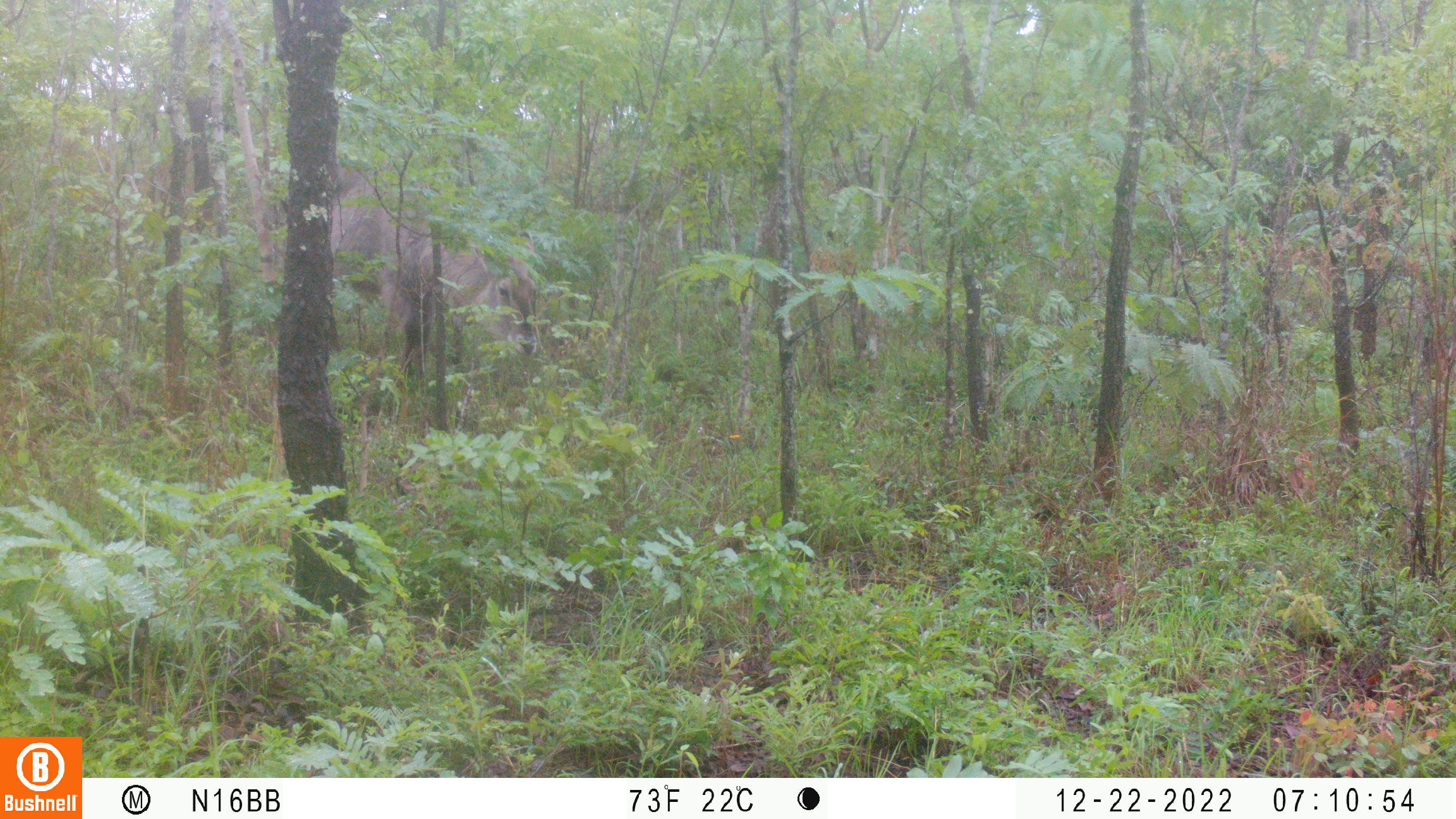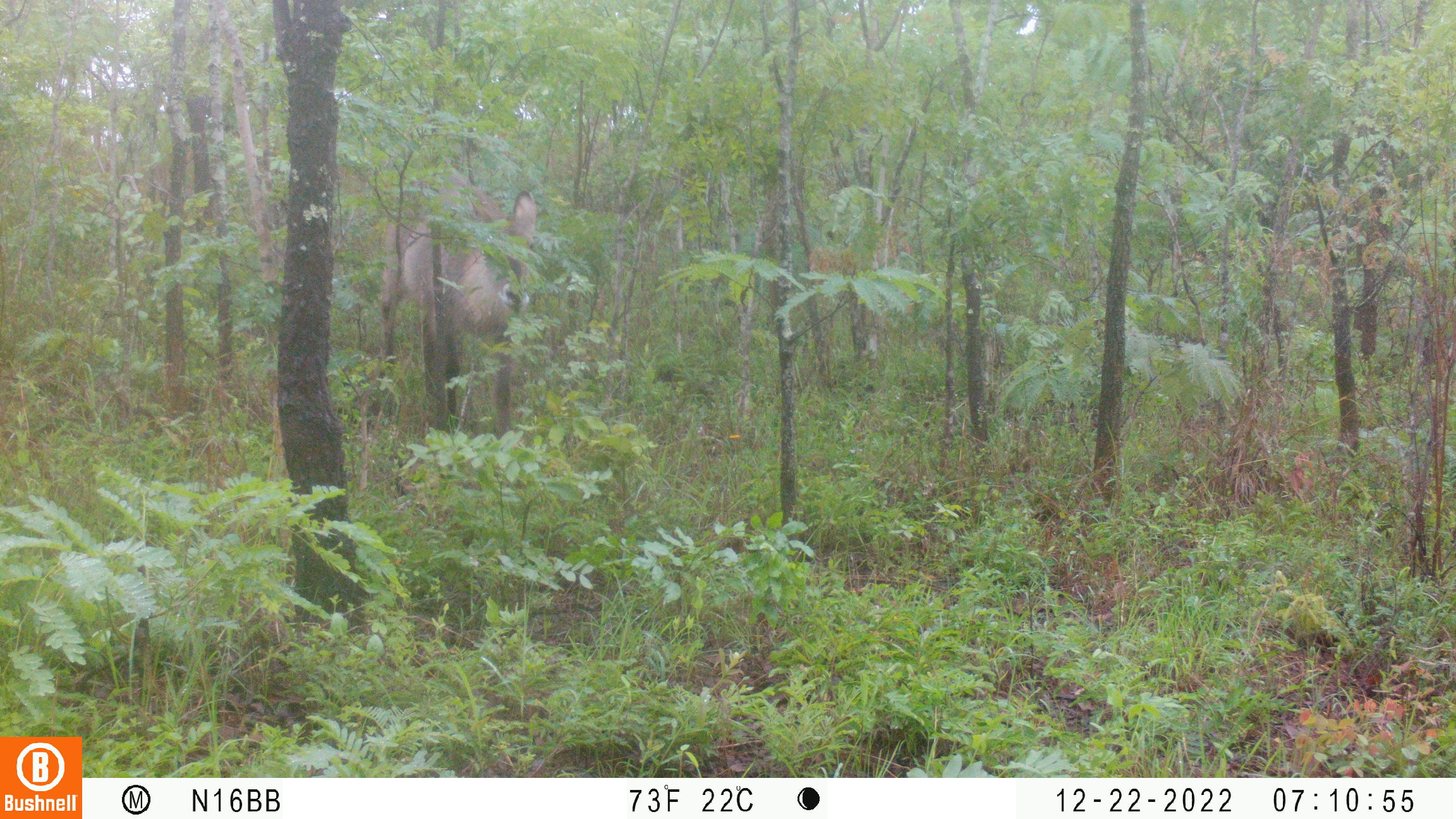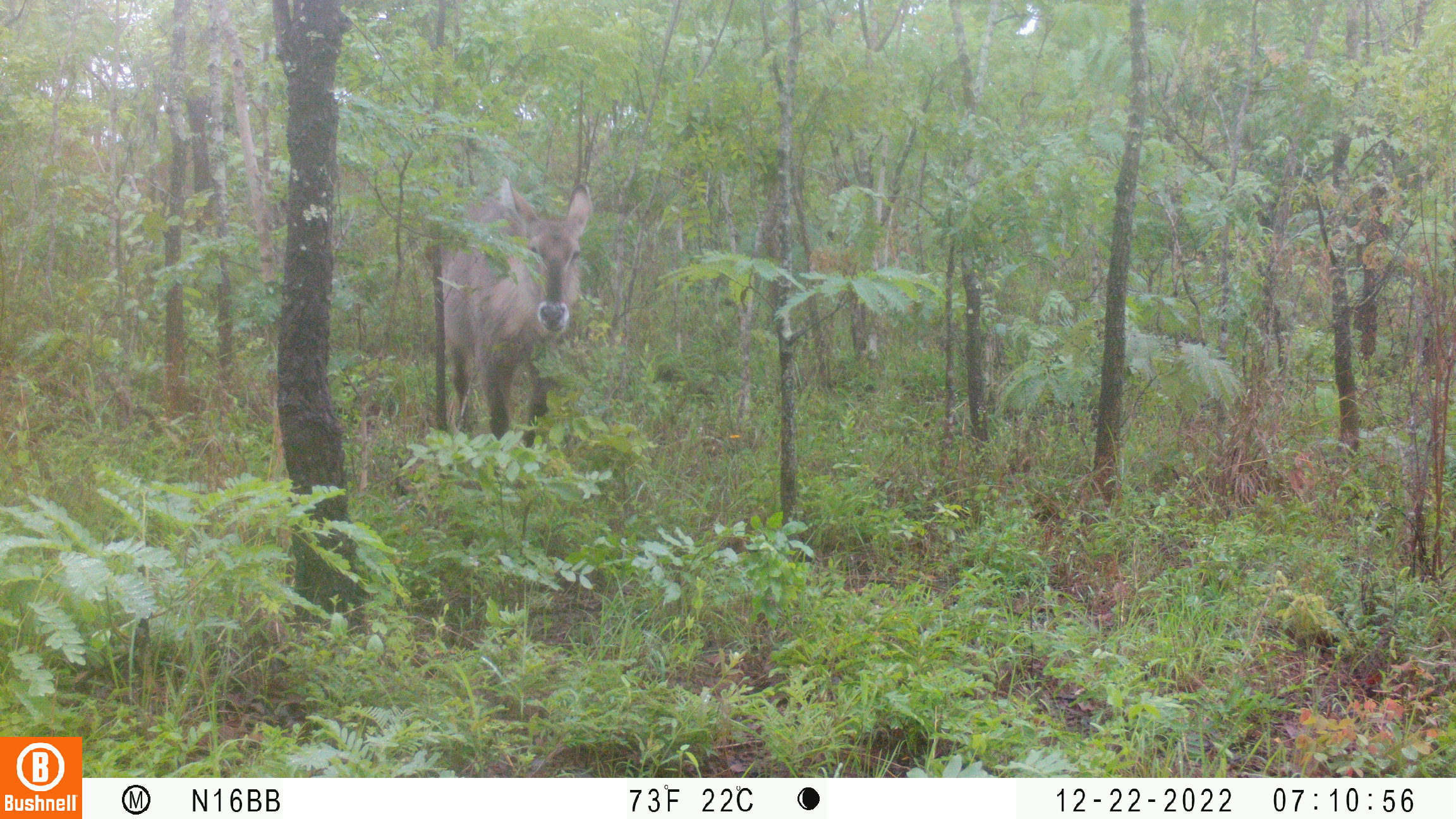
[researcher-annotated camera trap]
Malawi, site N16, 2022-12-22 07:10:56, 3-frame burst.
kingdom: Animalia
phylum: Chordata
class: Mammalia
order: Artiodactyla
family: Bovidae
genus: Kobus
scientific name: Kobus ellipsiprymnus ellipsiprymnus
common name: common waterbuck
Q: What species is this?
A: Common waterbuck (Kobus ellipsiprymnus ellipsiprymnus).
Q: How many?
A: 1.